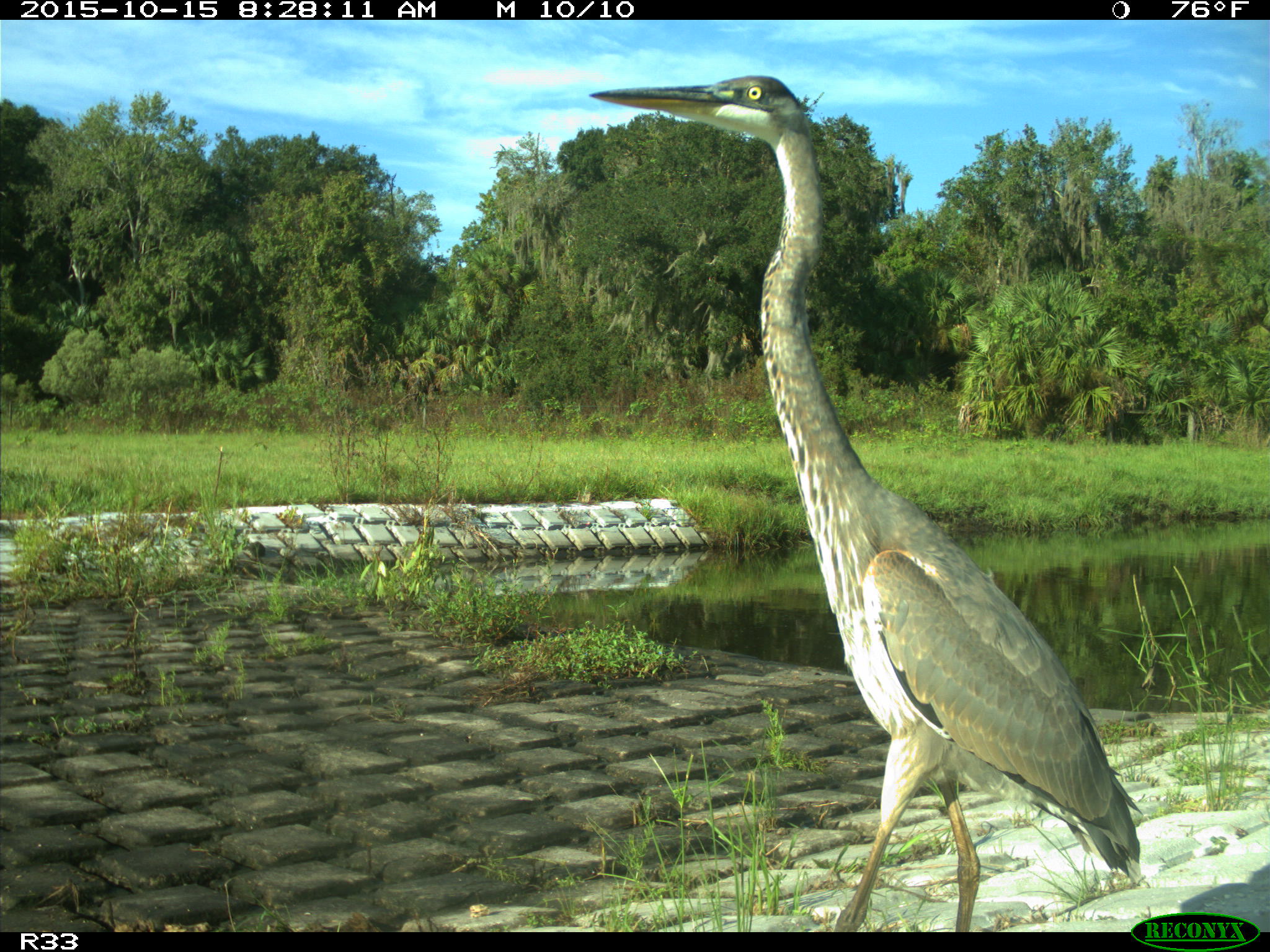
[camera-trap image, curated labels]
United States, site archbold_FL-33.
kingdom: Animalia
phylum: Chordata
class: Aves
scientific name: Aves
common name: birds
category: unidentified bird